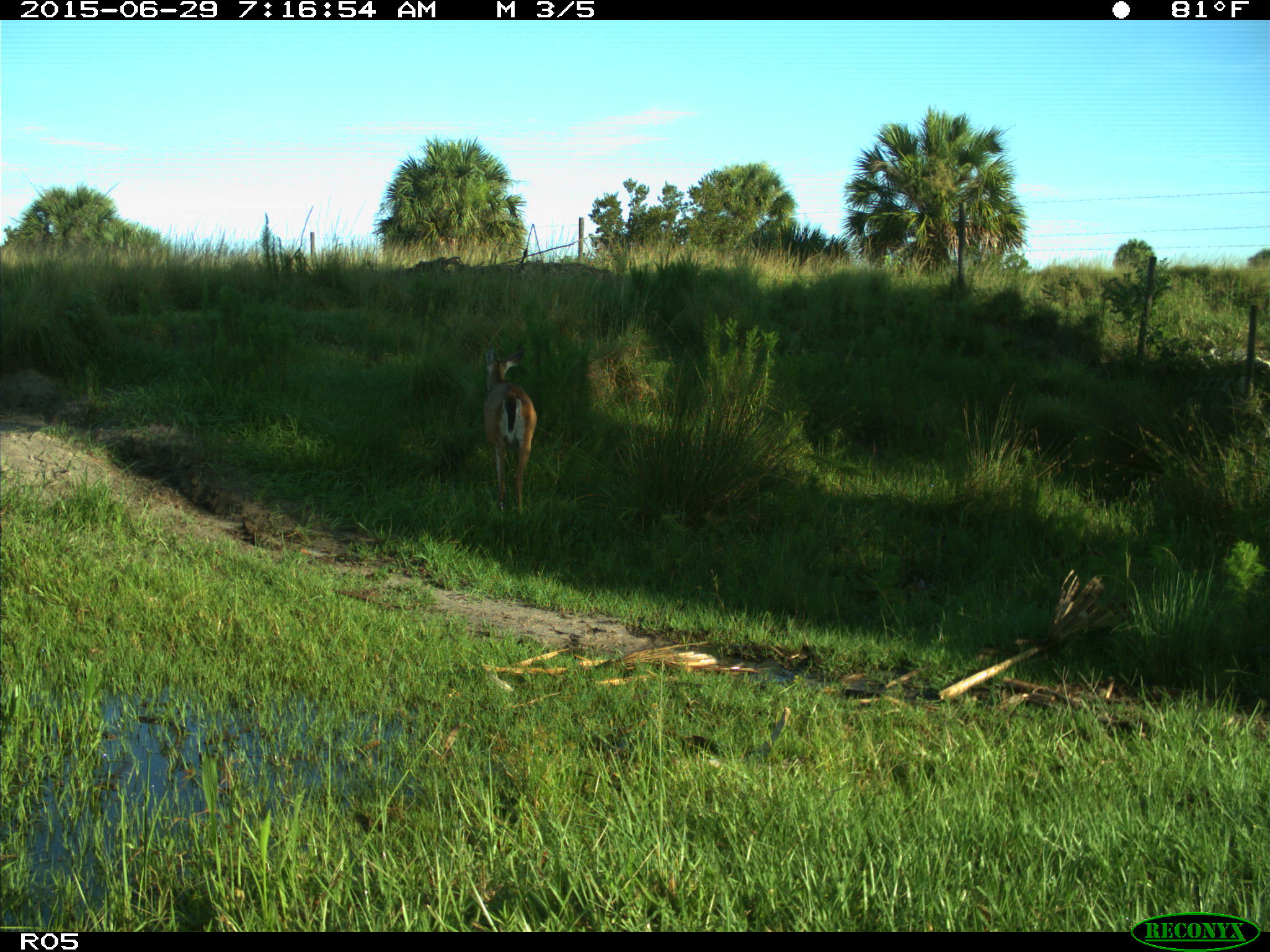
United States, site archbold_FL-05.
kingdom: Animalia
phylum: Chordata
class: Mammalia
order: Artiodactyla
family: Cervidae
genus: Odocoileus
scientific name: Odocoileus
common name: deer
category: unidentified deer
Unidentified deer (deer) (Odocoileus).